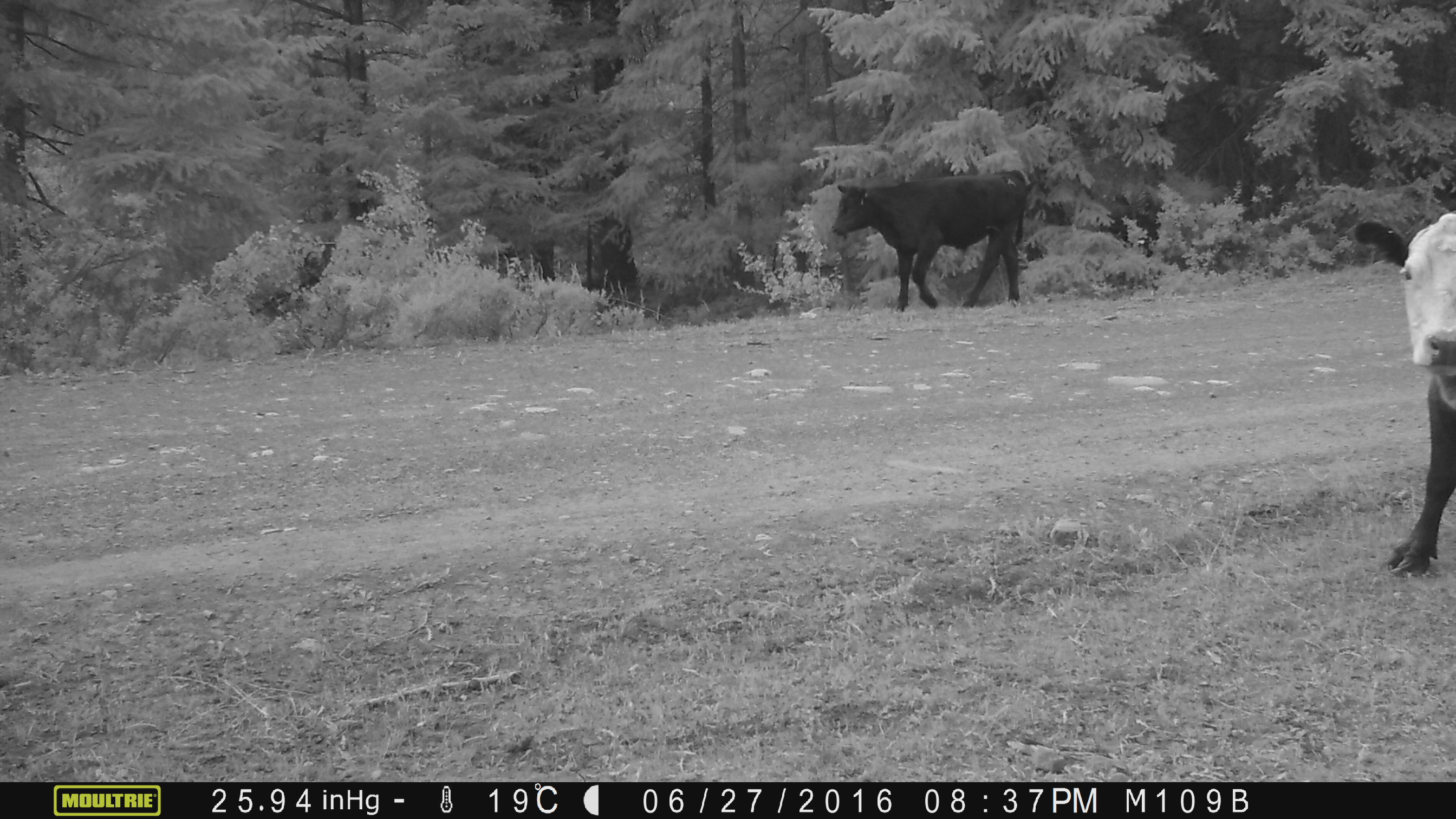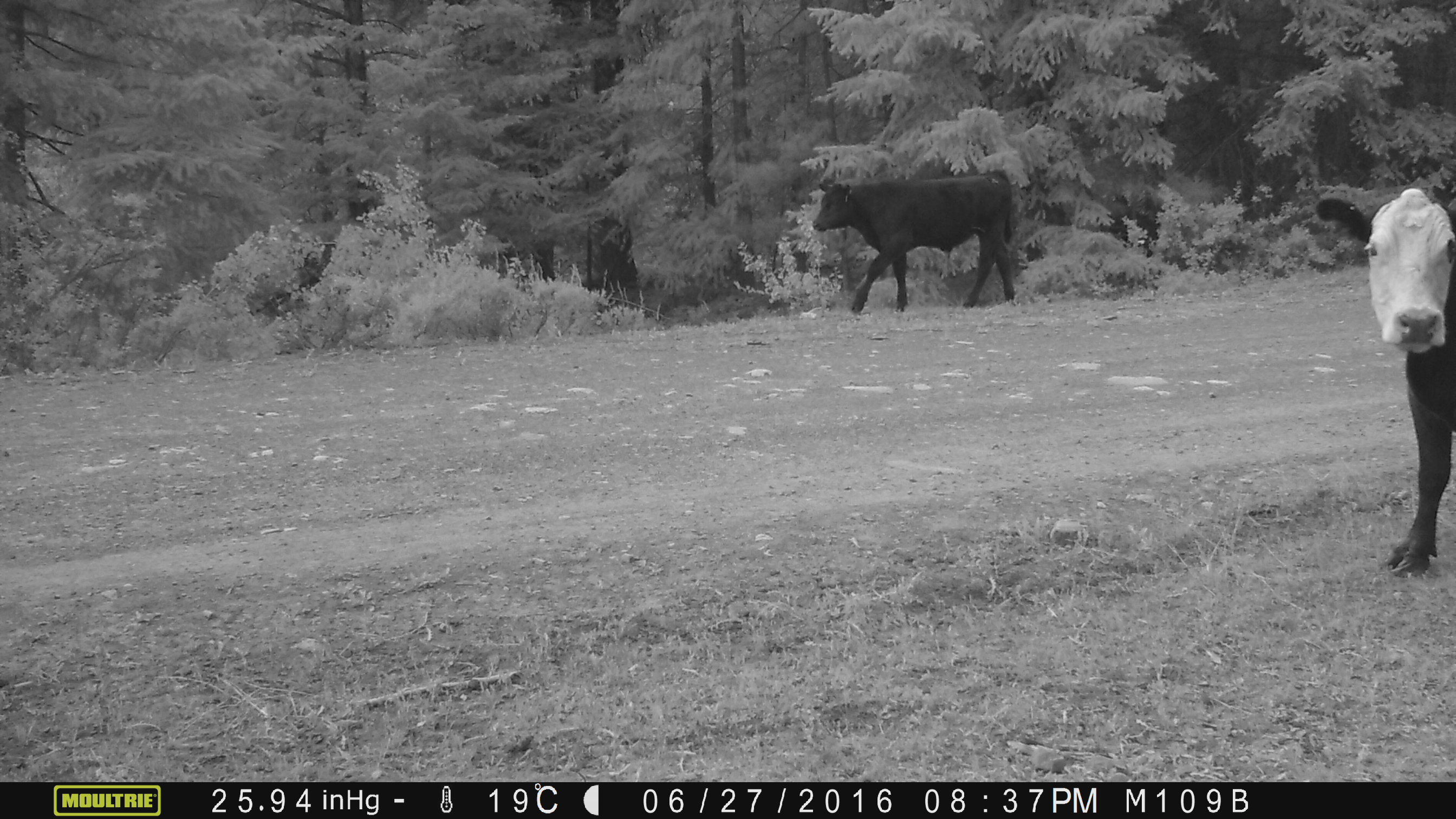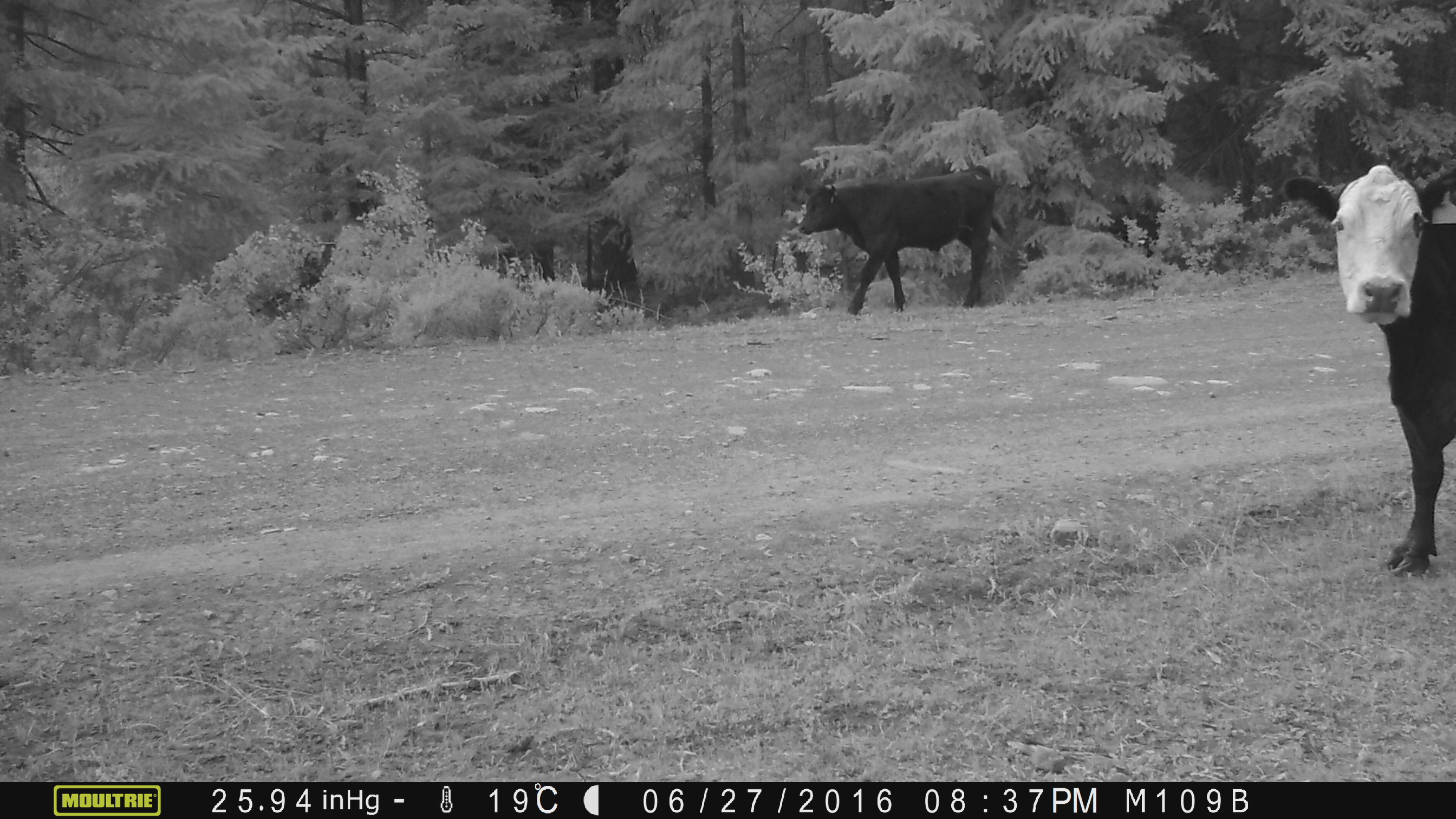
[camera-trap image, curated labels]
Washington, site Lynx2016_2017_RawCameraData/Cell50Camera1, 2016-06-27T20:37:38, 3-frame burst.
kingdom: Animalia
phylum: Chordata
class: Mammalia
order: Artiodactyla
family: Bovidae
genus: Bos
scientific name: Bos taurus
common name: domestic cattle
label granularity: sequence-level